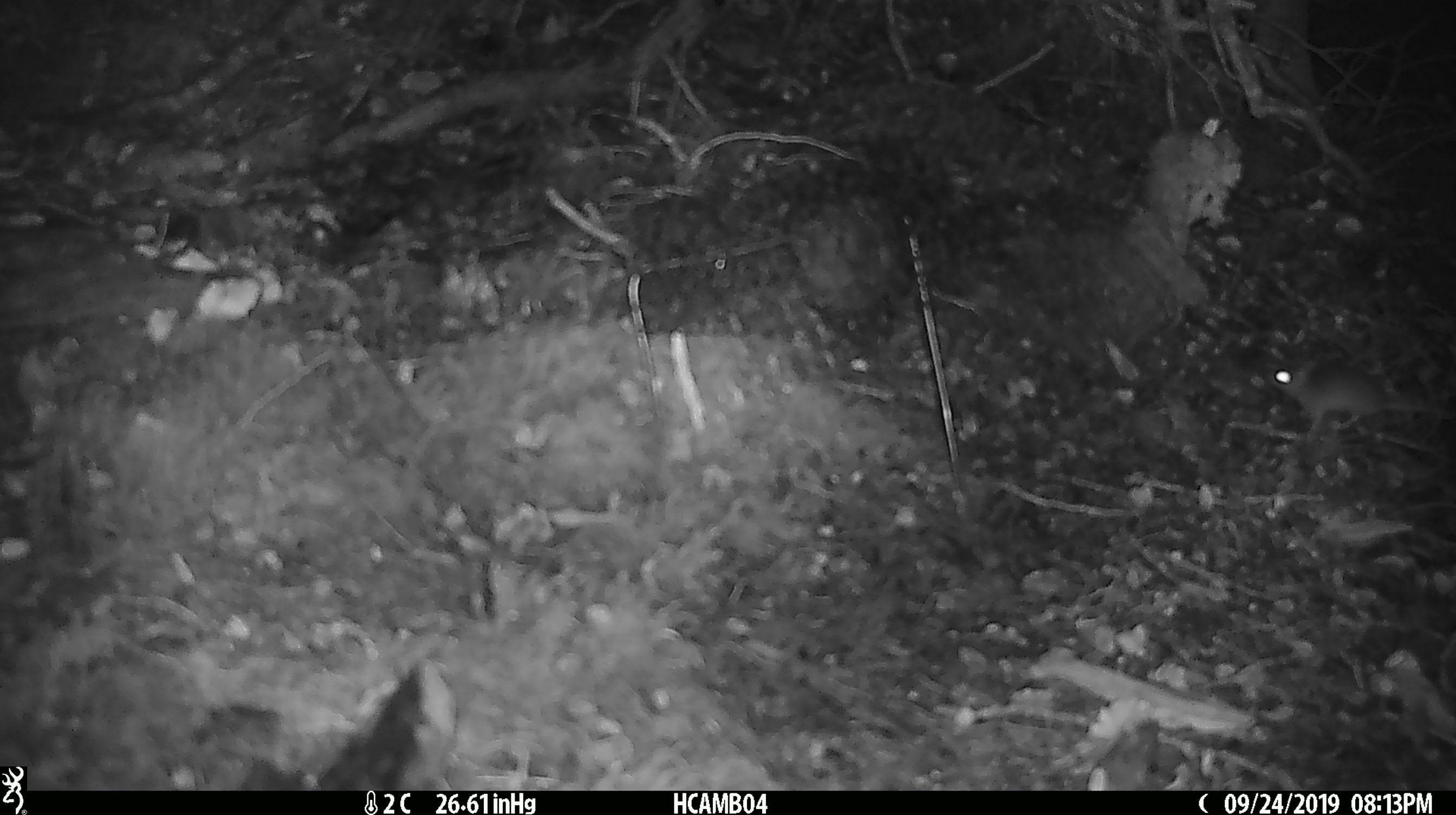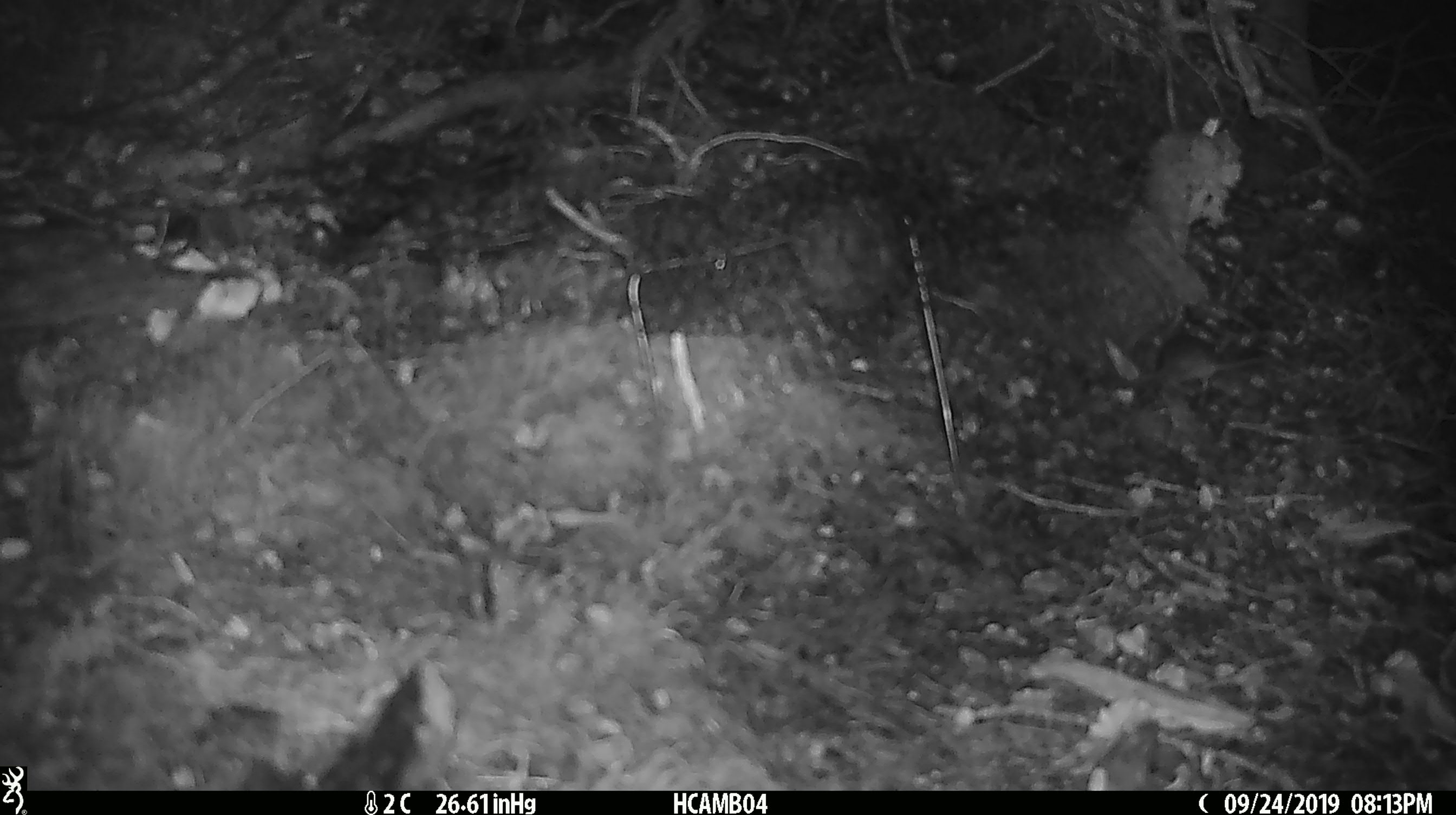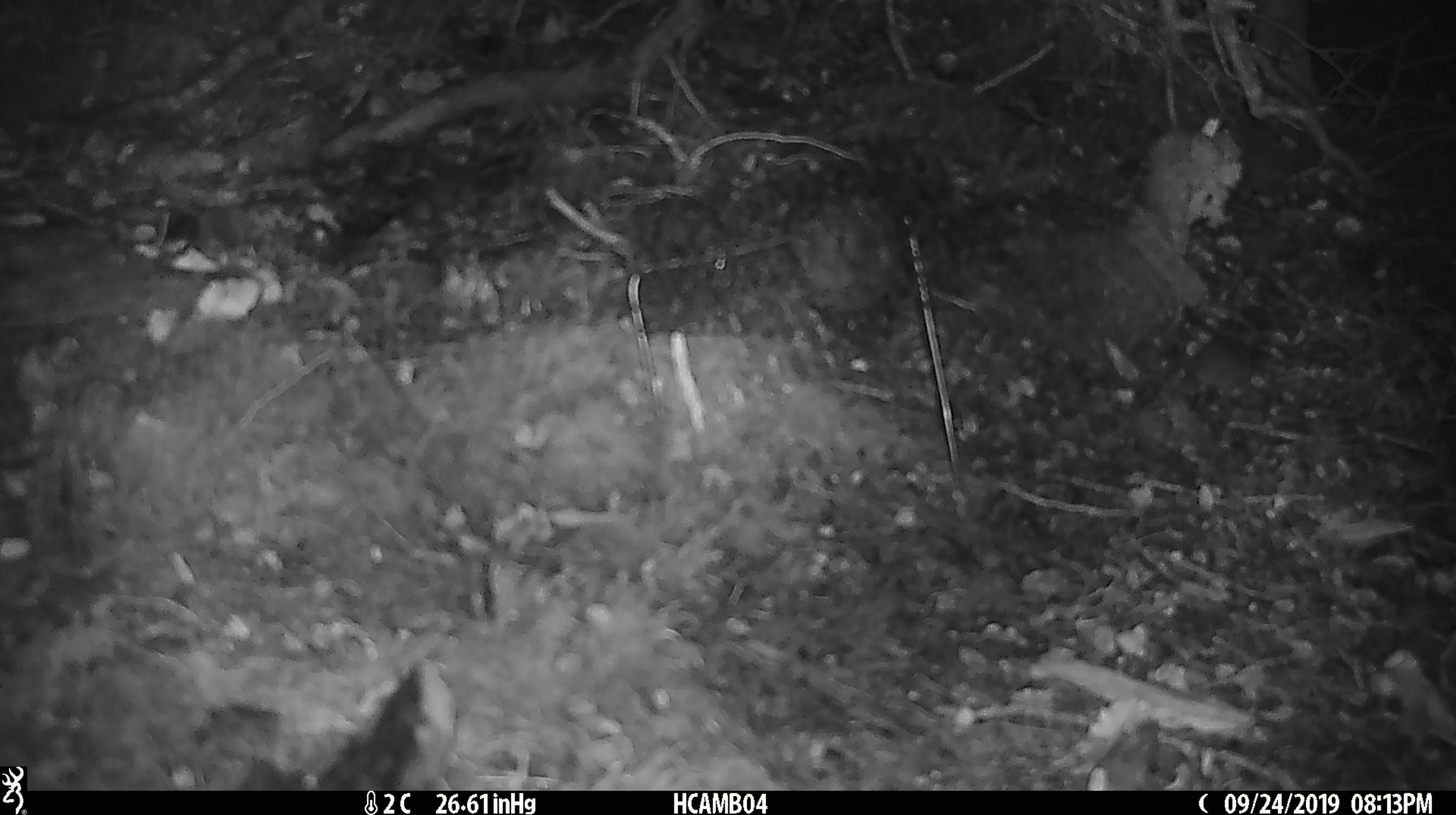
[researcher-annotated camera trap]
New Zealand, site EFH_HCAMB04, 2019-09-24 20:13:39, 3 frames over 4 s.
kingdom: Animalia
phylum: Chordata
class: Mammalia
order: Rodentia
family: Muridae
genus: Mus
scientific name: Mus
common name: mouse